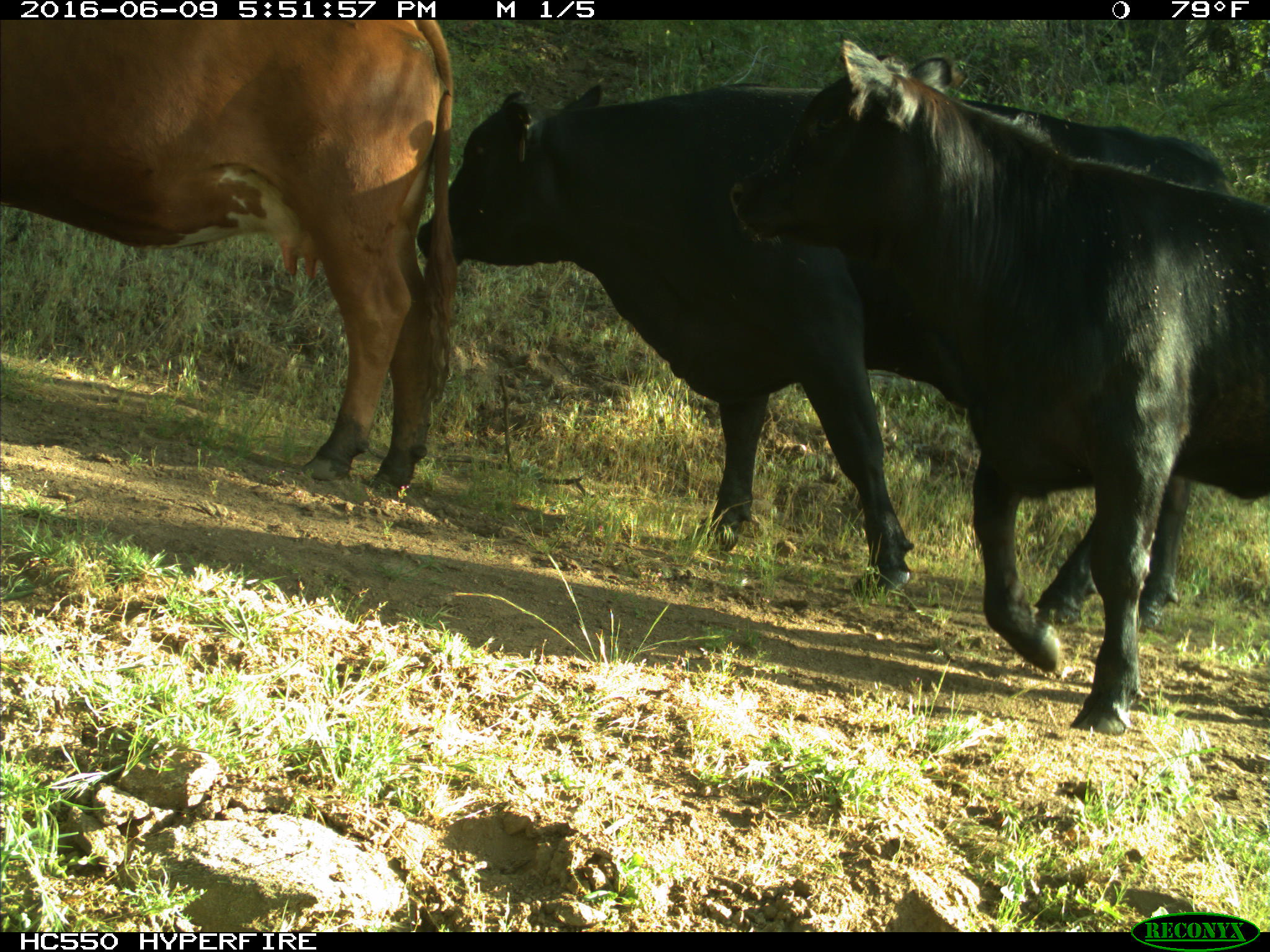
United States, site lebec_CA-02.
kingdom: Animalia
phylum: Chordata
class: Mammalia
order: Artiodactyla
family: Bovidae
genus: Bos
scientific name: Bos taurus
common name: domestic cow